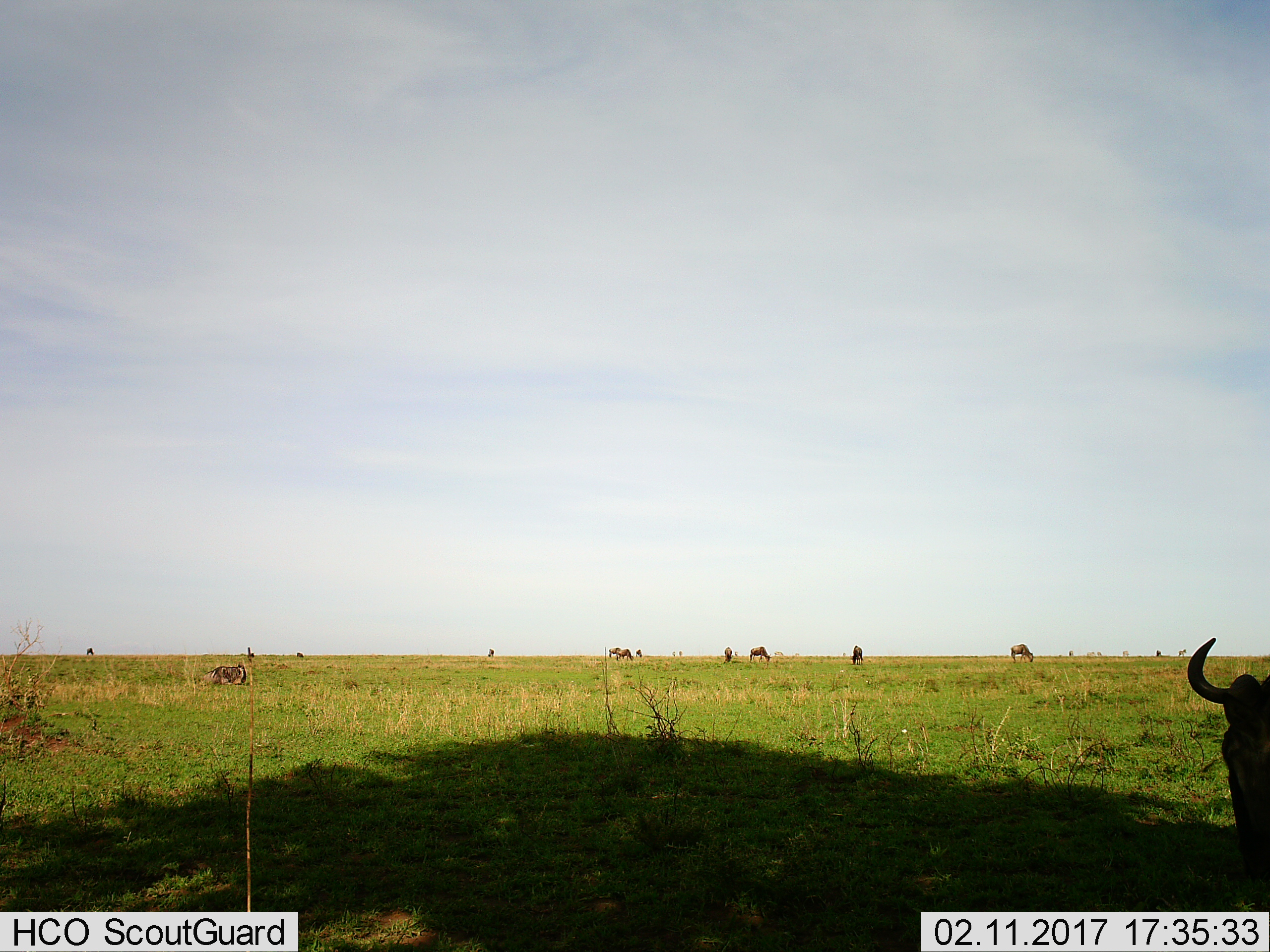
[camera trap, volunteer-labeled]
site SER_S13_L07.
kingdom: Animalia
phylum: Chordata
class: Mammalia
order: Artiodactyla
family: Bovidae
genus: Connochaetes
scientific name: Connochaetes taurinus taurinus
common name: blue wildebeest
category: wildebeestblue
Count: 11-50.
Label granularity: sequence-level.